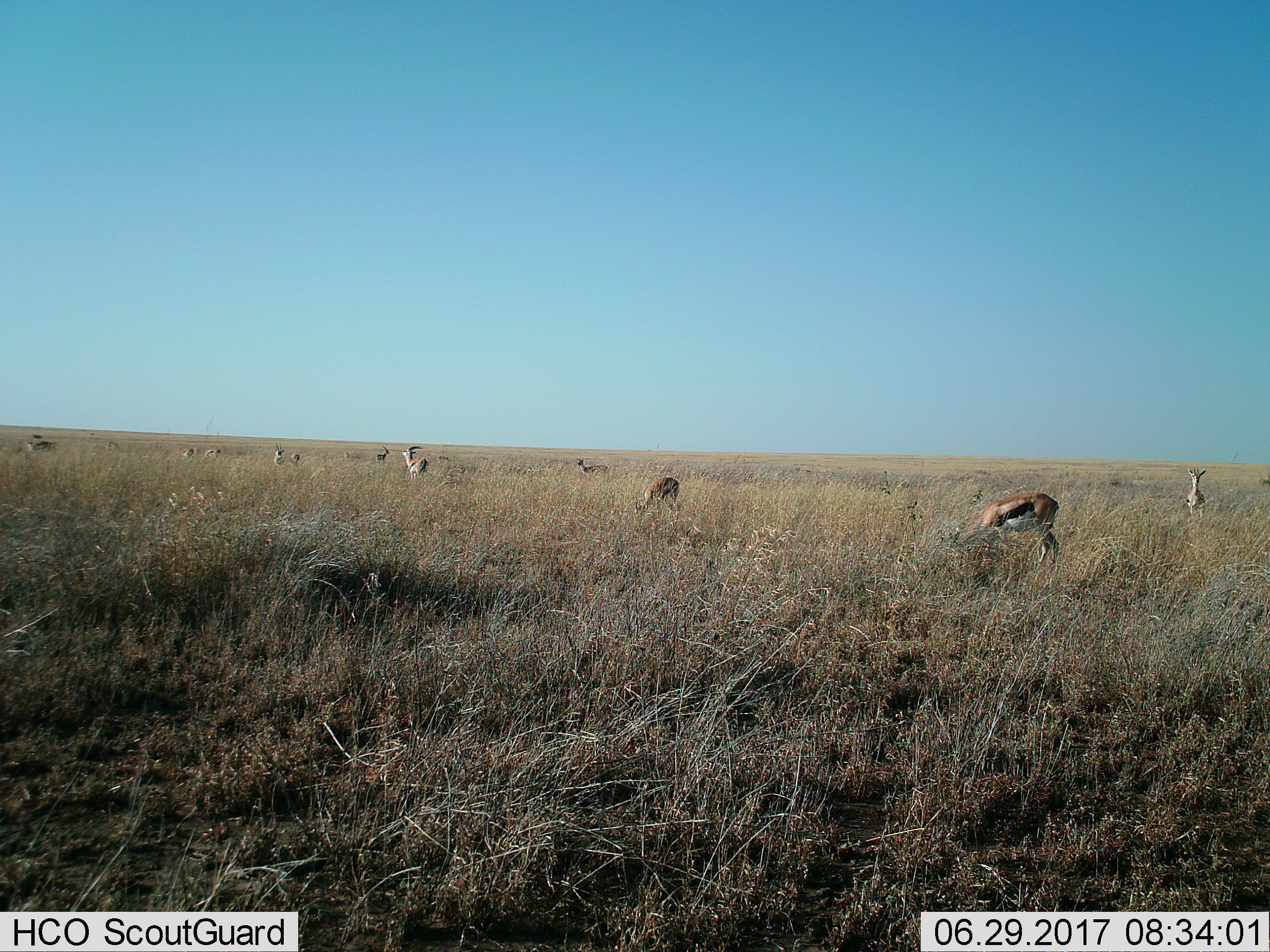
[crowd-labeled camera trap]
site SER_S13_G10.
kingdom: Animalia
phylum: Chordata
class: Mammalia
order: Artiodactyla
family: Bovidae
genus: Eudorcas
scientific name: Eudorcas thomsonii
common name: thomson's gazelle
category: gazellethomsons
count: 11-50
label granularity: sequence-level